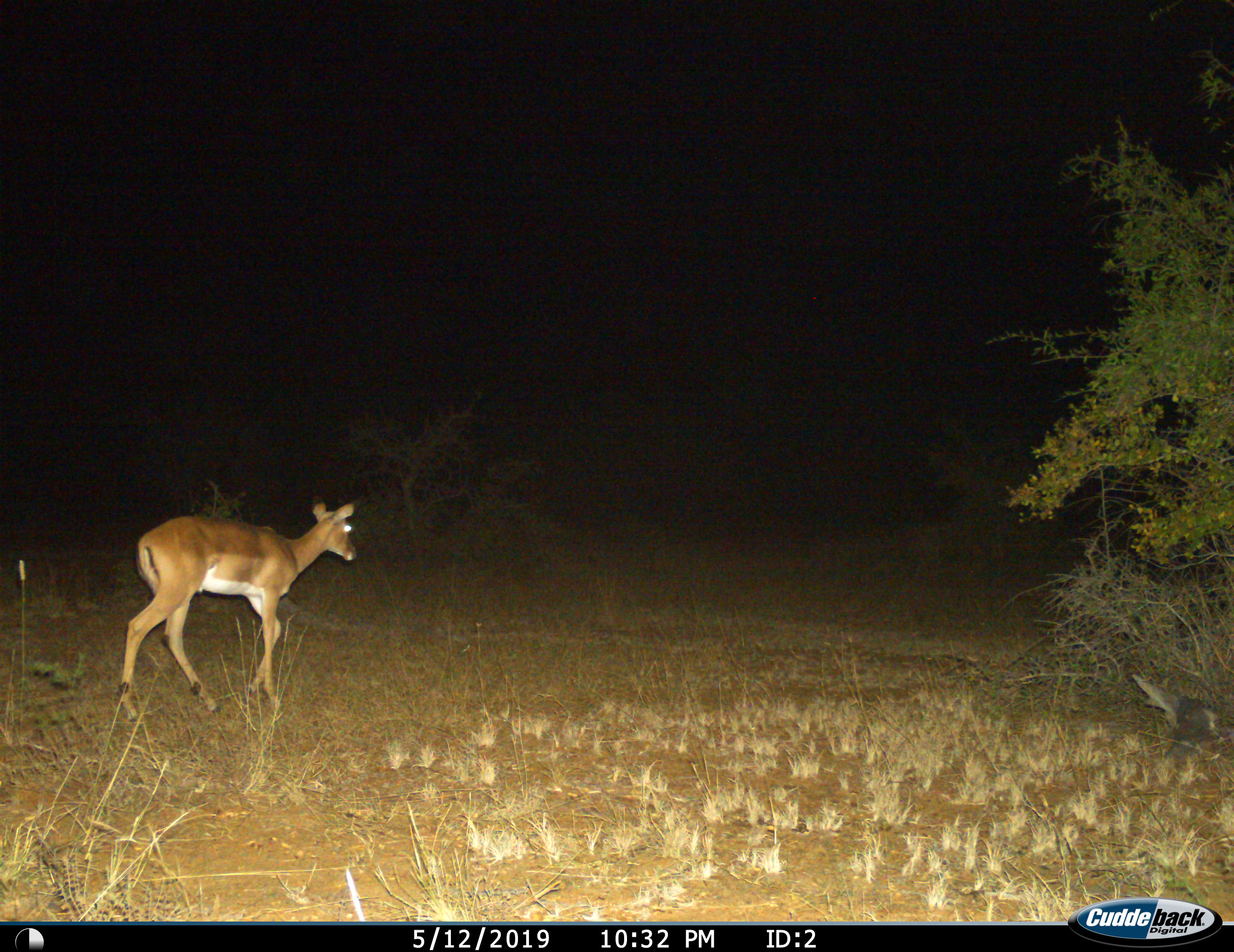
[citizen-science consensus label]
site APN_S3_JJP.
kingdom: Animalia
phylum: Chordata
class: Mammalia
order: Artiodactyla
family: Bovidae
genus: Aepyceros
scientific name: Aepyceros melampus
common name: impala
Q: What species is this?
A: Impala (Aepyceros melampus).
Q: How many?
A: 1.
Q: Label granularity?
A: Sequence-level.